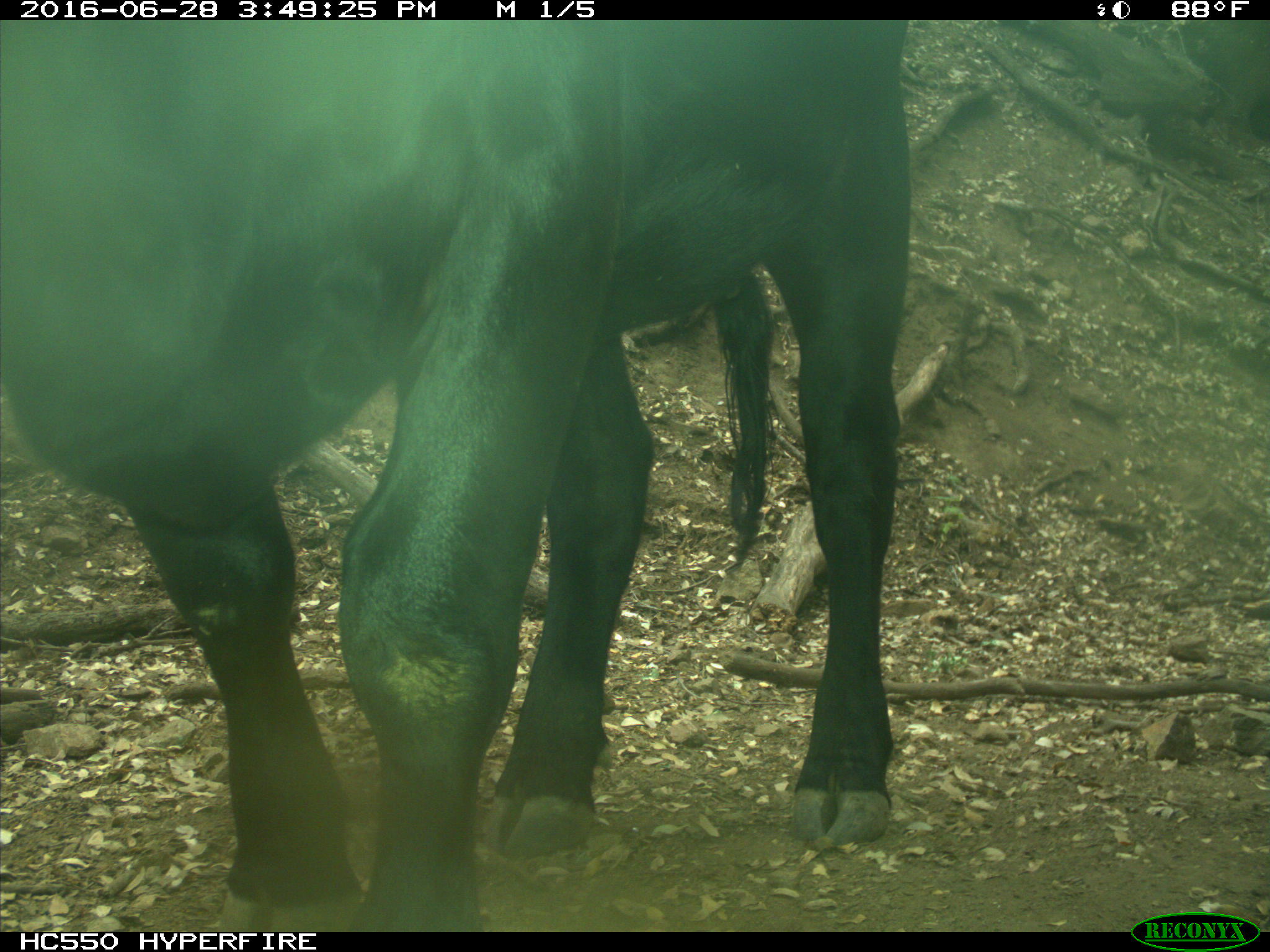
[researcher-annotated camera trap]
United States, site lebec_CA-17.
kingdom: Animalia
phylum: Chordata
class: Mammalia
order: Artiodactyla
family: Bovidae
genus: Bos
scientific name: Bos taurus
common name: domestic cow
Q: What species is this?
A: Bos taurus (domestic cow).